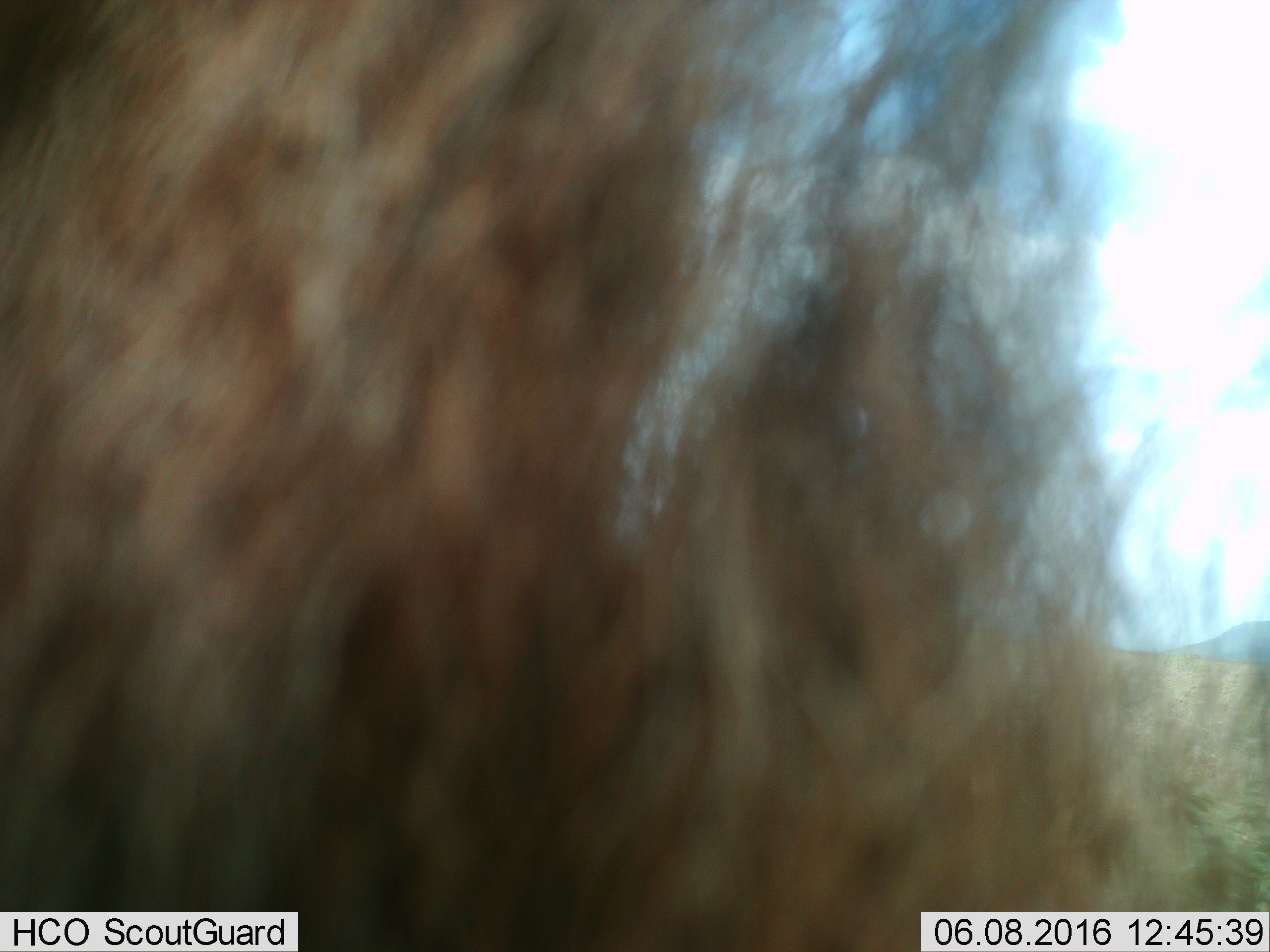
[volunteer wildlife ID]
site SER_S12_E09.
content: unidentified animal